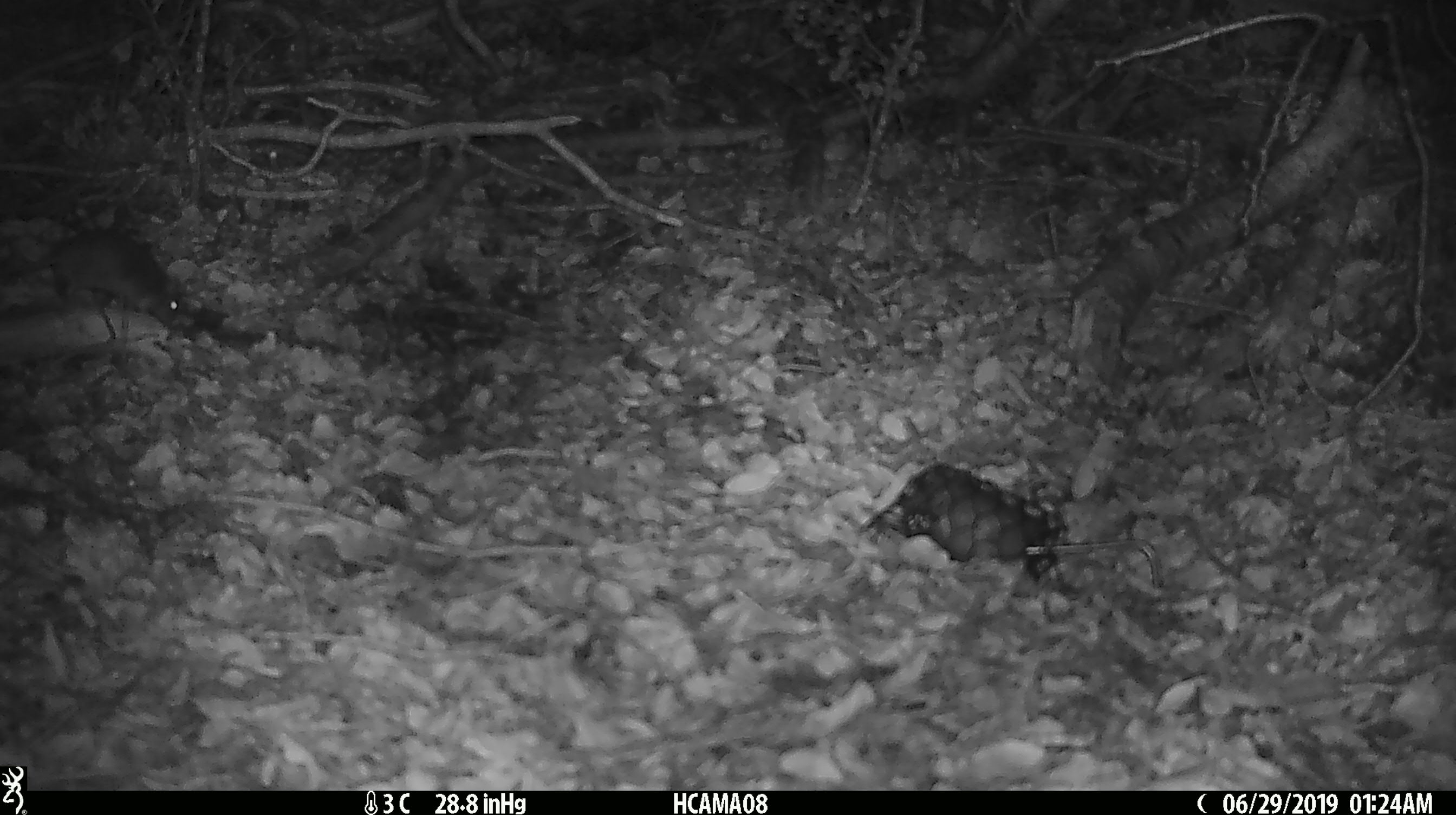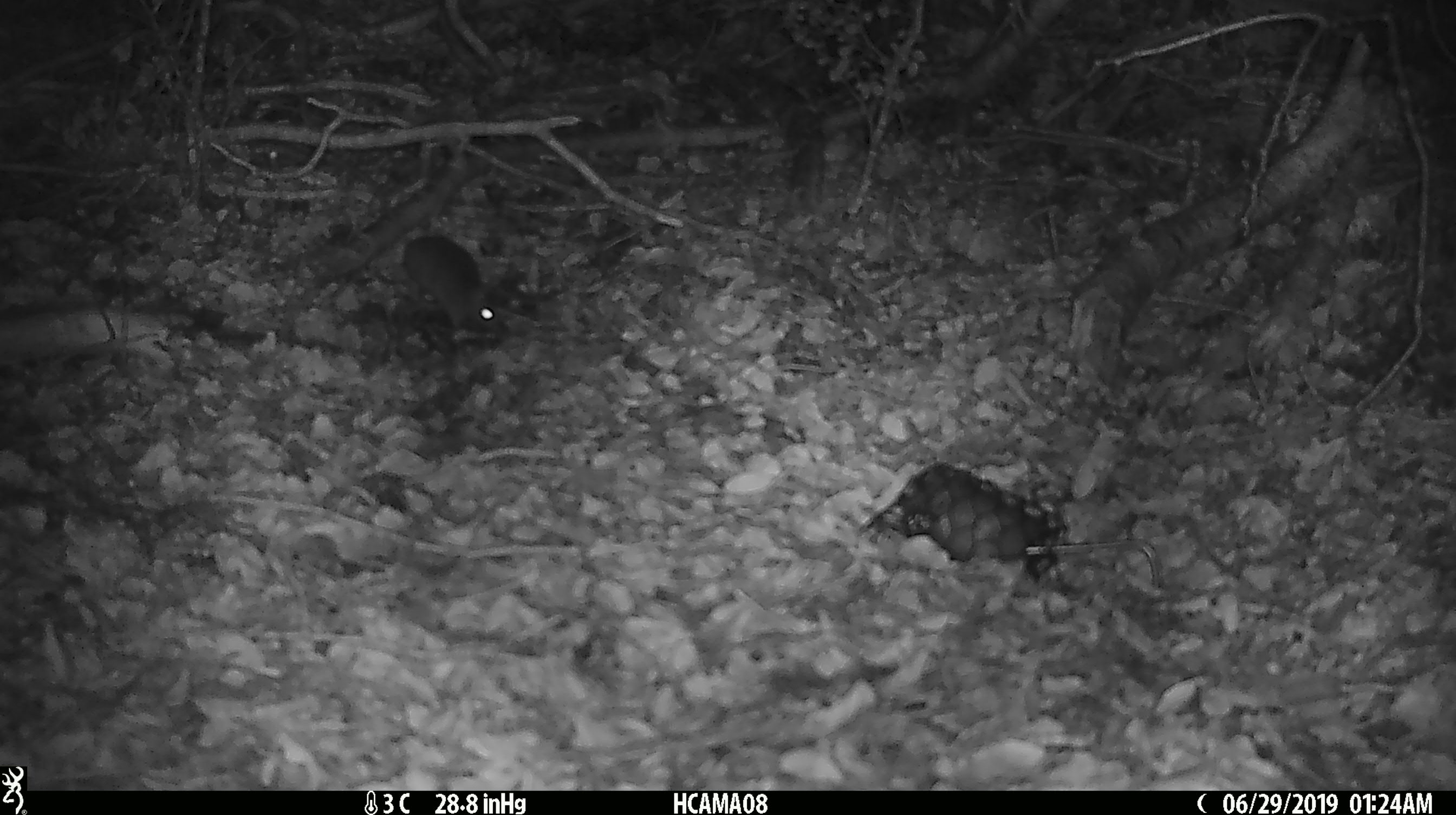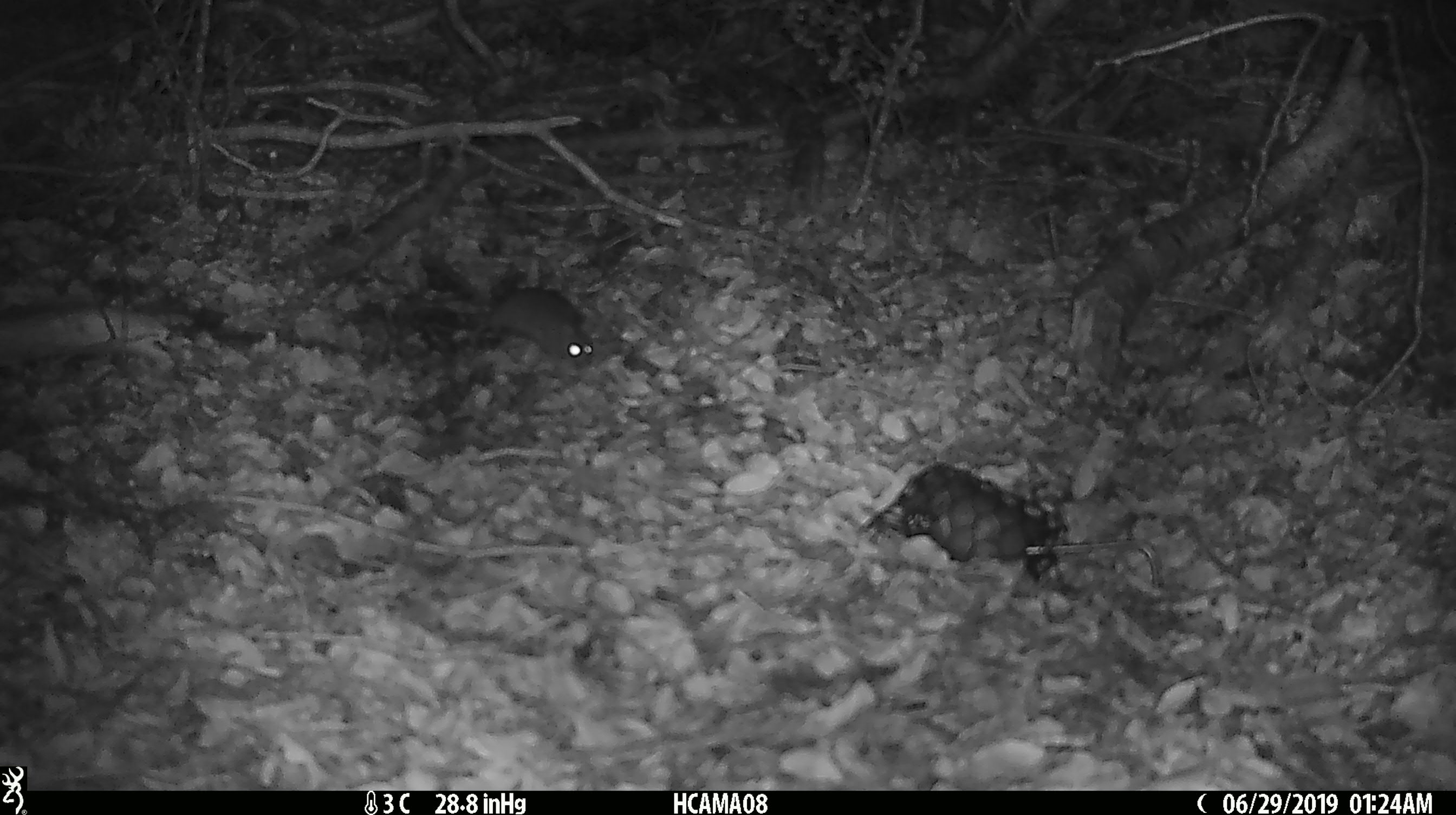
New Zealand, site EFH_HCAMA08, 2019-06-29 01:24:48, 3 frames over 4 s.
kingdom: Animalia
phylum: Chordata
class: Mammalia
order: Rodentia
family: Muridae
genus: Rattus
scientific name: Rattus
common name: rat